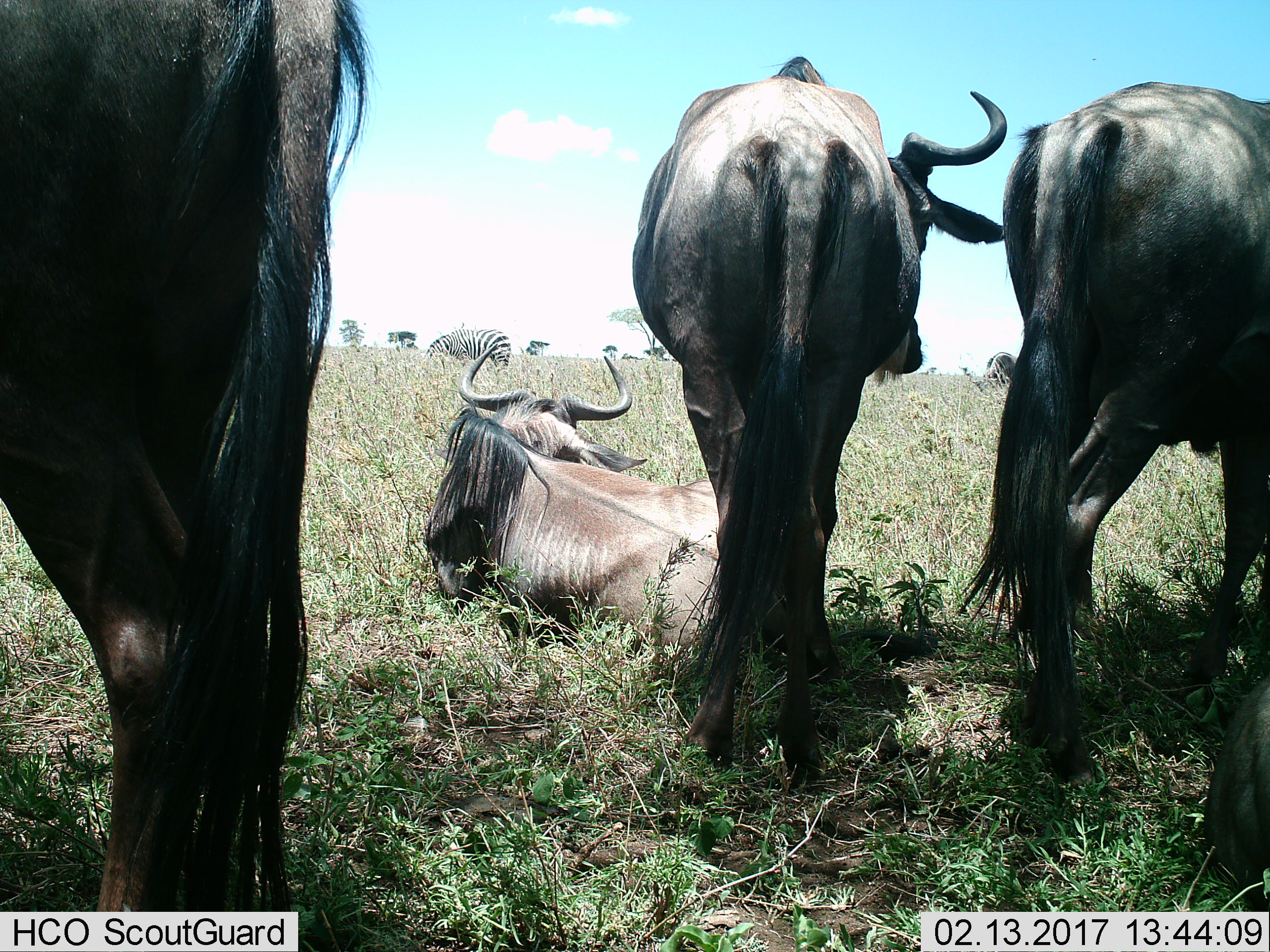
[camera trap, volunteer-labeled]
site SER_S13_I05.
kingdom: Animalia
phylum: Chordata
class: Mammalia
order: Artiodactyla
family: Bovidae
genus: Connochaetes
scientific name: Connochaetes taurinus taurinus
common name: blue wildebeest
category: wildebeestblue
Wildebeestblue (blue wildebeest) (Connochaetes taurinus taurinus), count 4. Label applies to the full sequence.